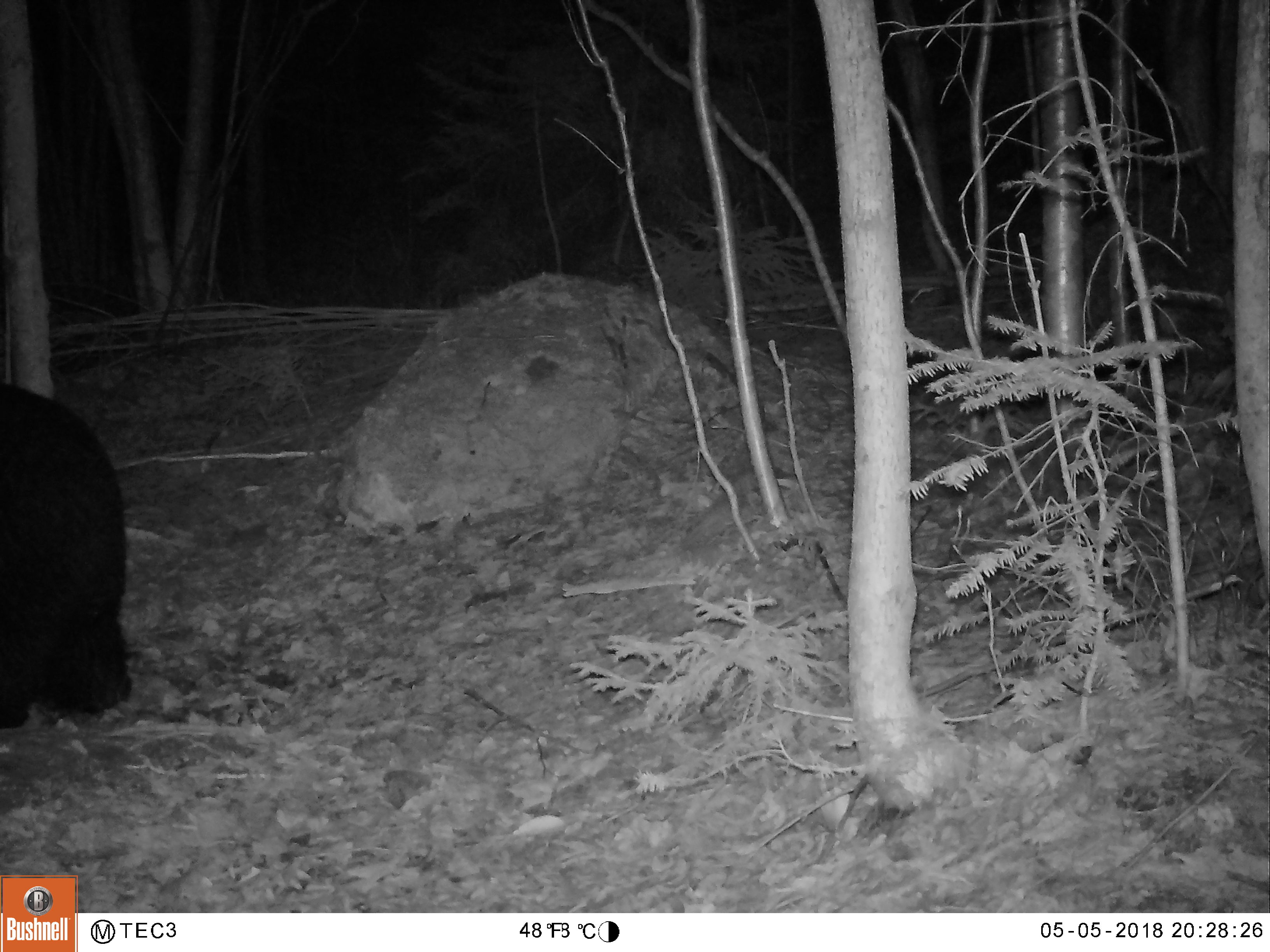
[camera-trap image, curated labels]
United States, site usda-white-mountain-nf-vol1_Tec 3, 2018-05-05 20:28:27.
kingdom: Animalia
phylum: Chordata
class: Mammalia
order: Carnivora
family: Ursidae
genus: Ursus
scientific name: Ursus americanus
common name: black bear